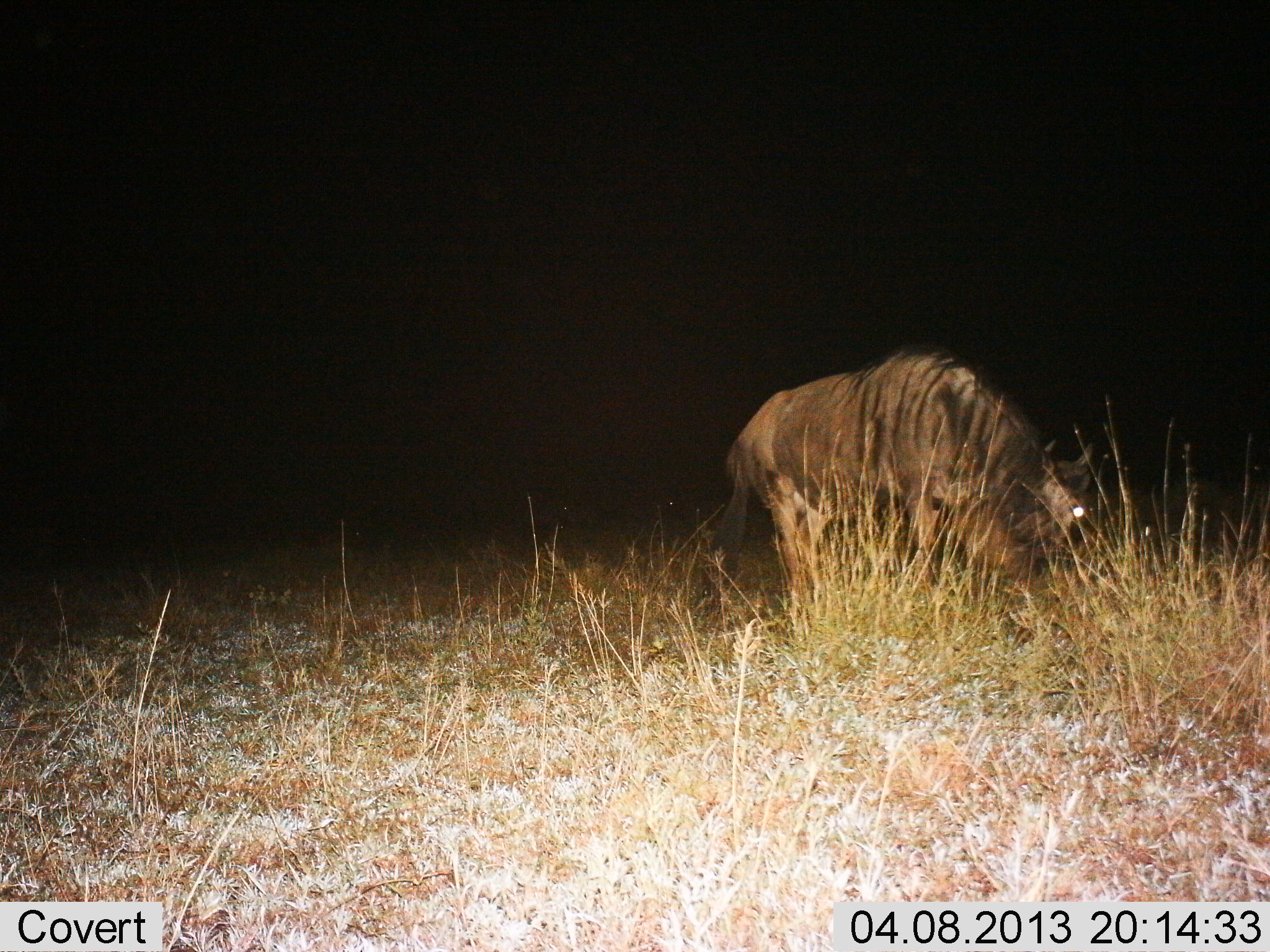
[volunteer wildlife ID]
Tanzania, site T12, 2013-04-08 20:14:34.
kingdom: Animalia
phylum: Chordata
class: Mammalia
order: Artiodactyla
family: Bovidae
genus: Connochaetes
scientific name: Connochaetes taurinus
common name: blue wildebeest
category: wildebeest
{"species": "wildebeest (blue wildebeest) (Connochaetes taurinus)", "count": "1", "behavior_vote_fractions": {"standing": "24%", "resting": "0%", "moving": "12%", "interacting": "0%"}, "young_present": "0%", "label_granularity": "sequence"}